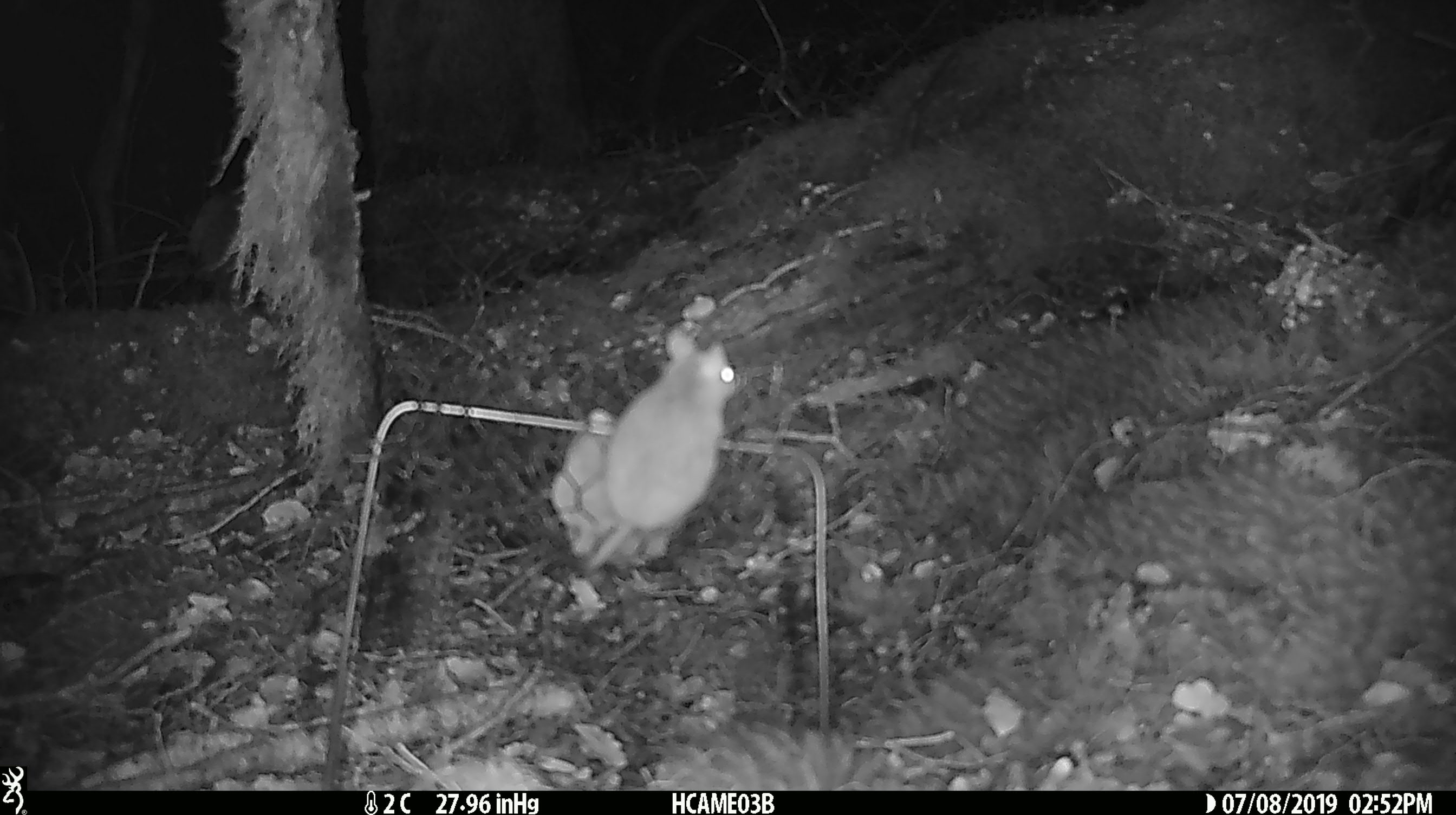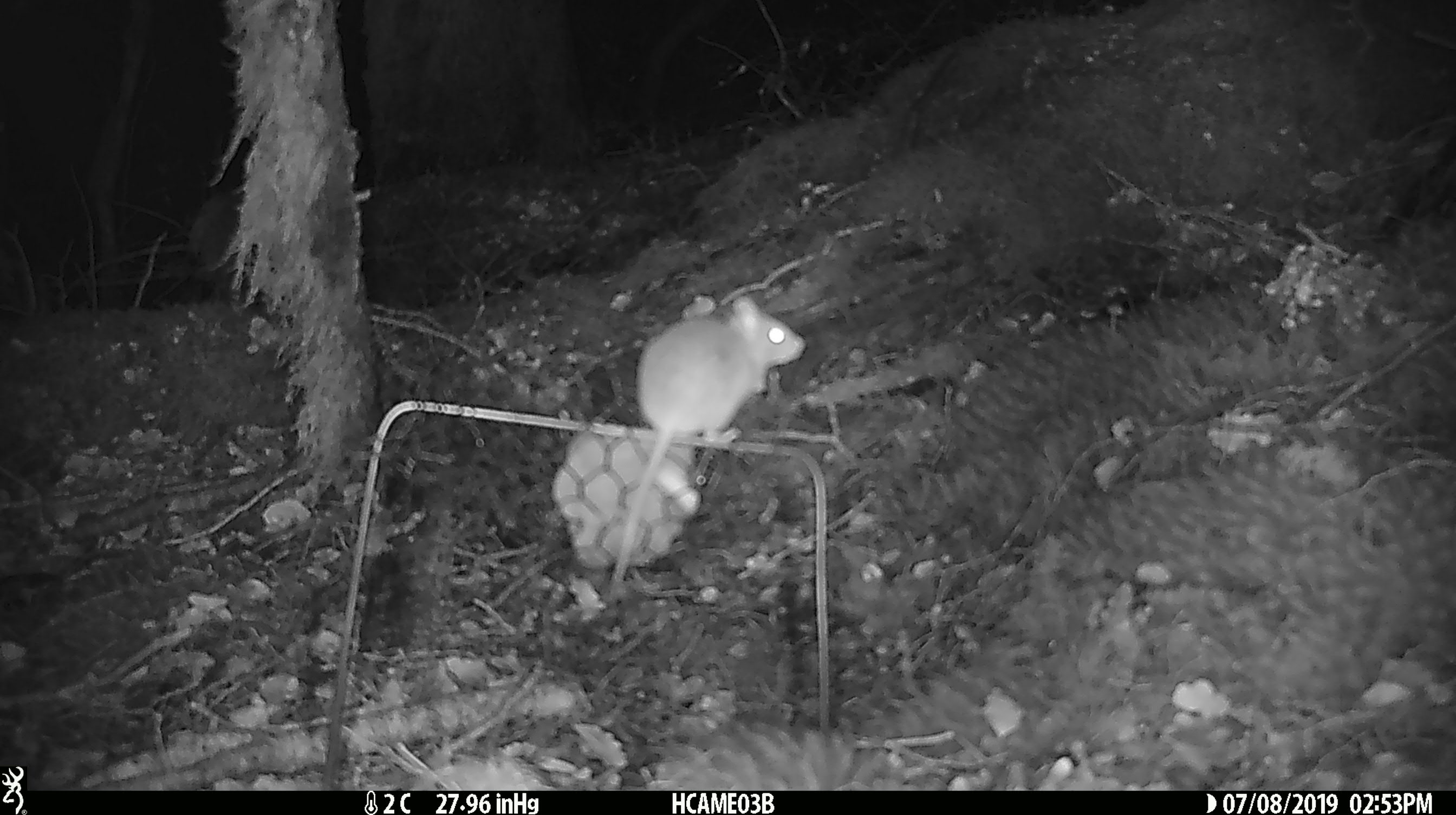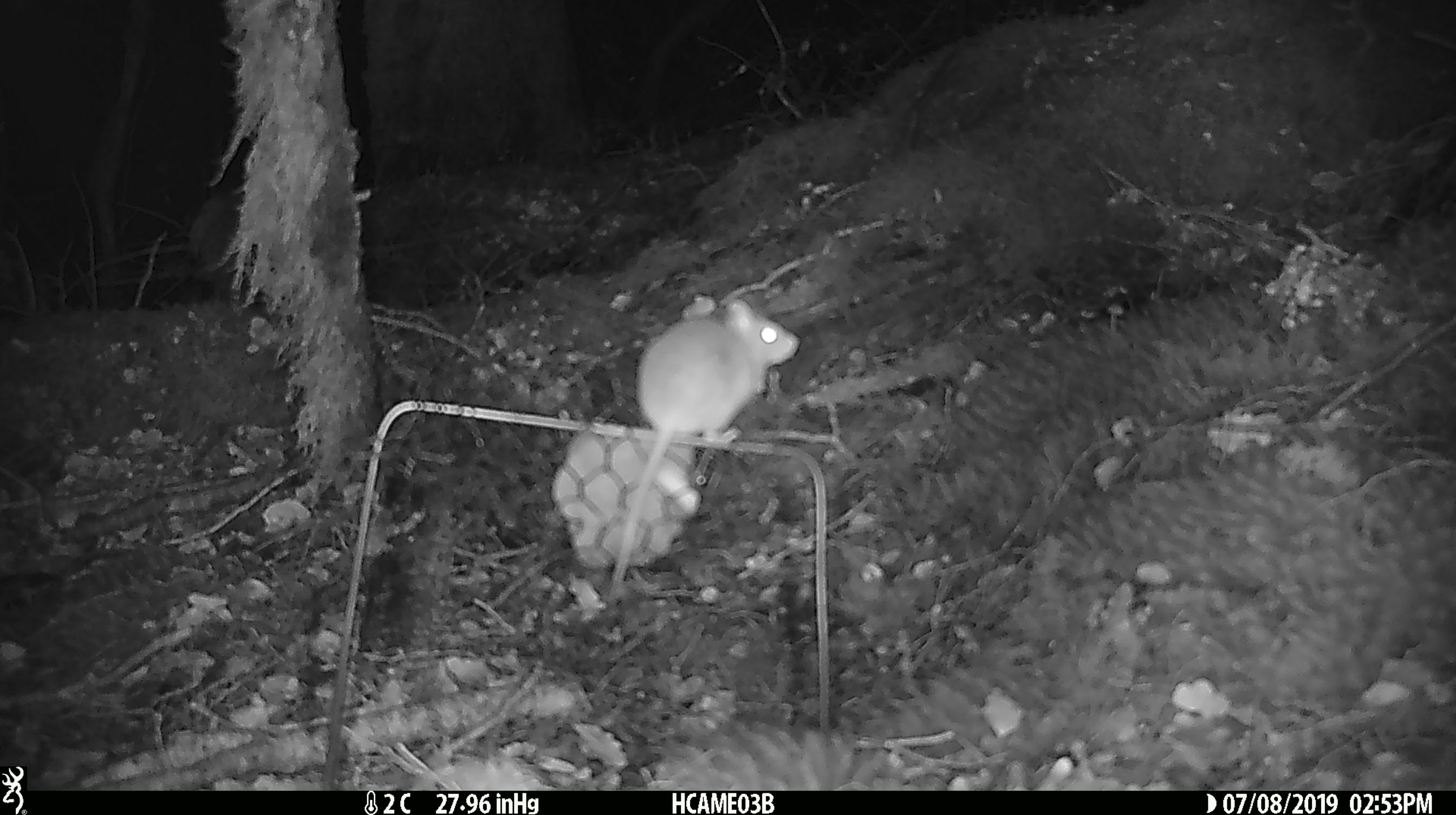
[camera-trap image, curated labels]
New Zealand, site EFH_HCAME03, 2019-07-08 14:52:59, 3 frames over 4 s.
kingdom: Animalia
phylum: Chordata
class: Mammalia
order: Rodentia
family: Muridae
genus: Mus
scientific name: Mus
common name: mouse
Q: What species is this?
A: Mouse (Mus).